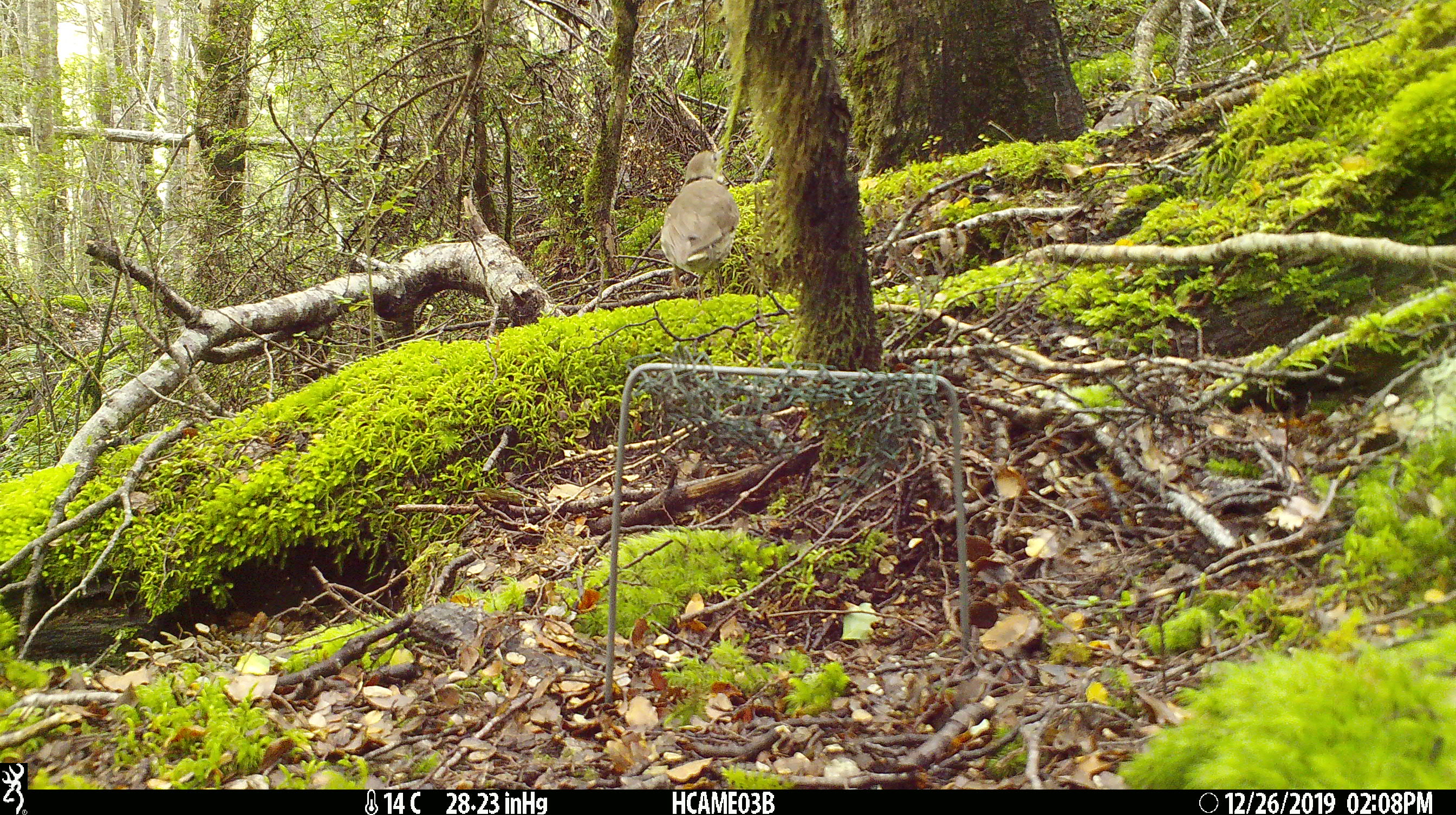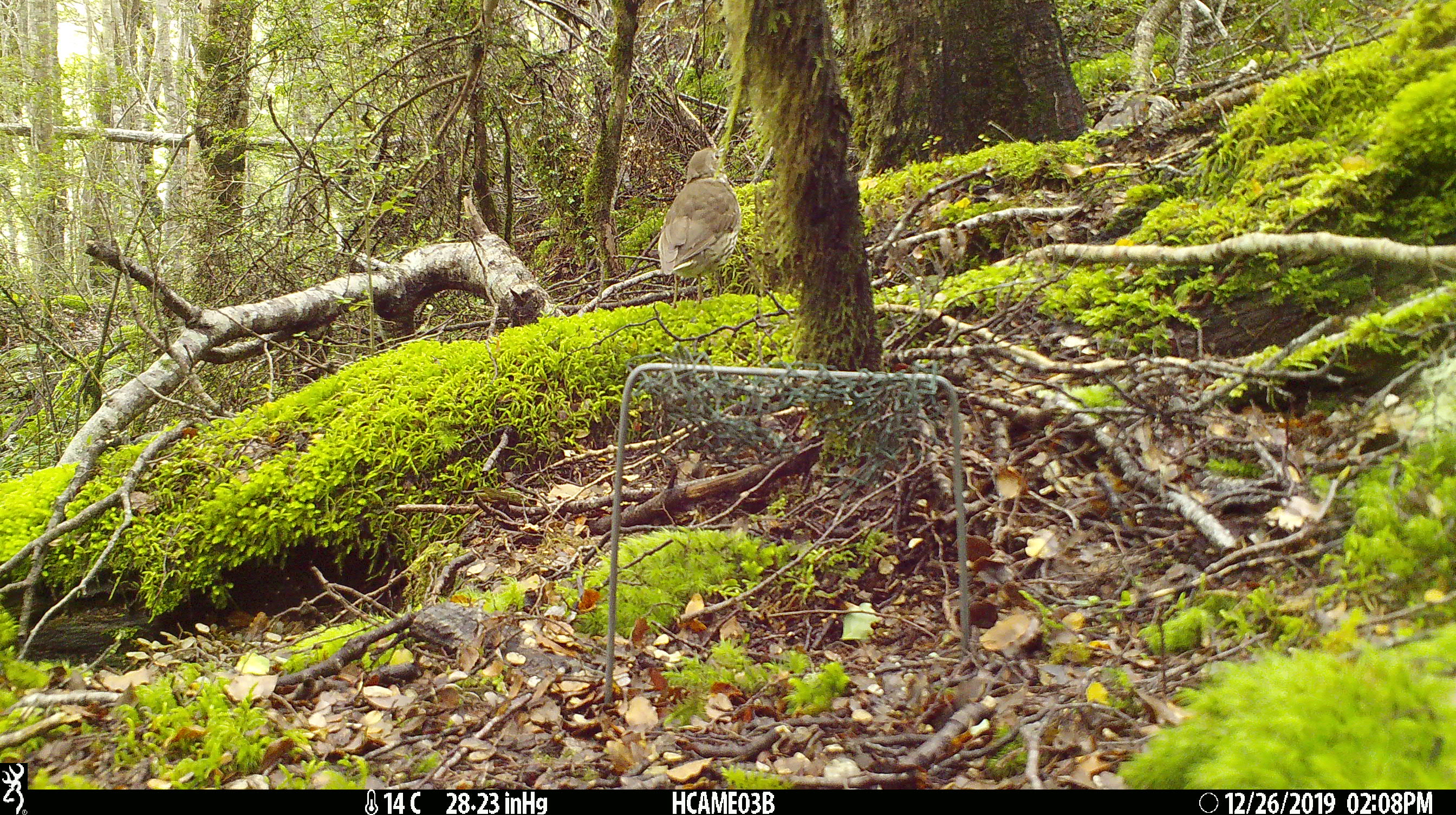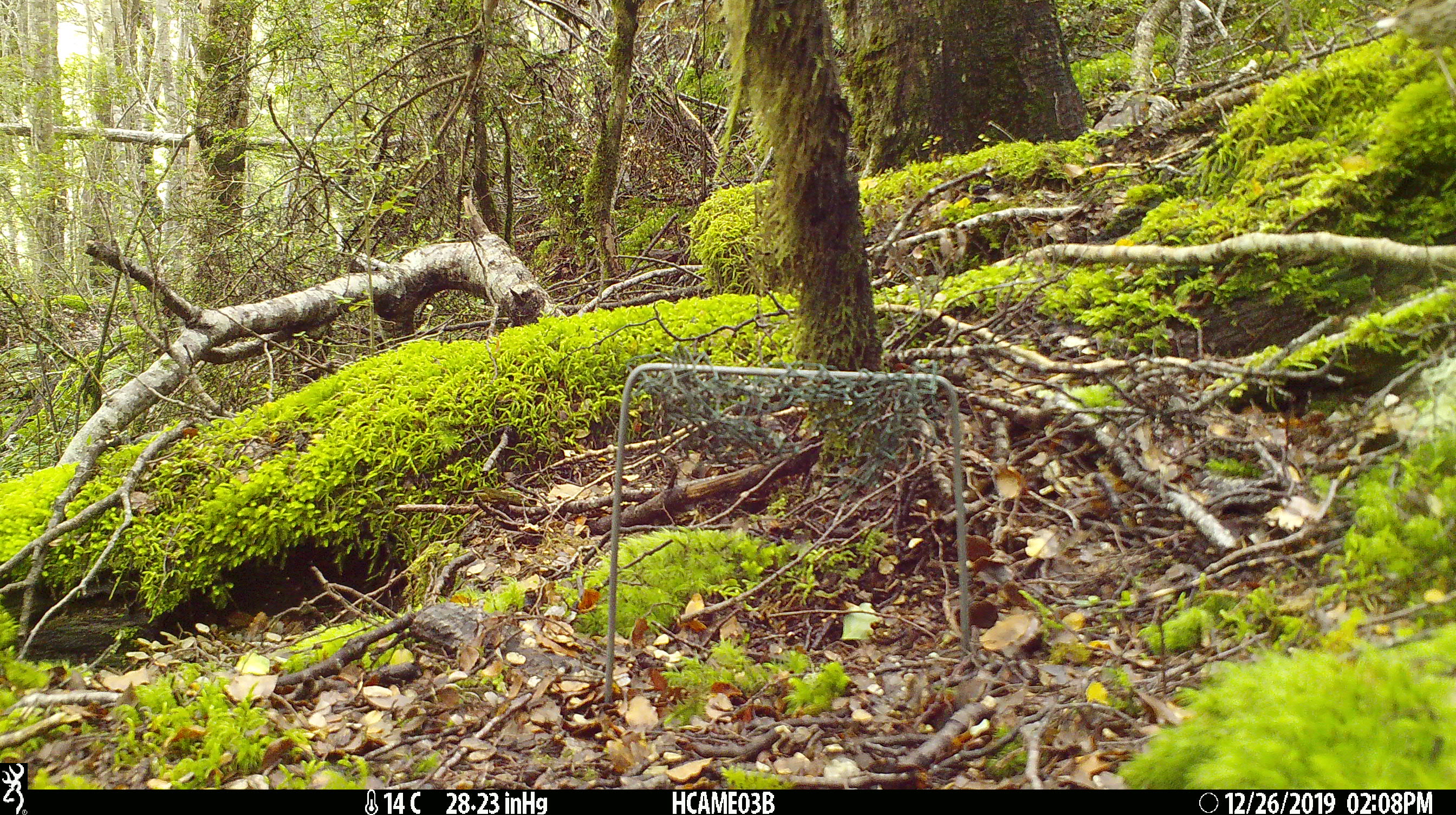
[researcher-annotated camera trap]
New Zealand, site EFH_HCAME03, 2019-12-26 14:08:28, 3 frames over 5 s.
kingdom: Animalia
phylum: Chordata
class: Aves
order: Passeriformes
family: Turdidae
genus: Turdus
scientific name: Turdus philomelos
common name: song thrush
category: thrush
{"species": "thrush (song thrush) (Turdus philomelos)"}